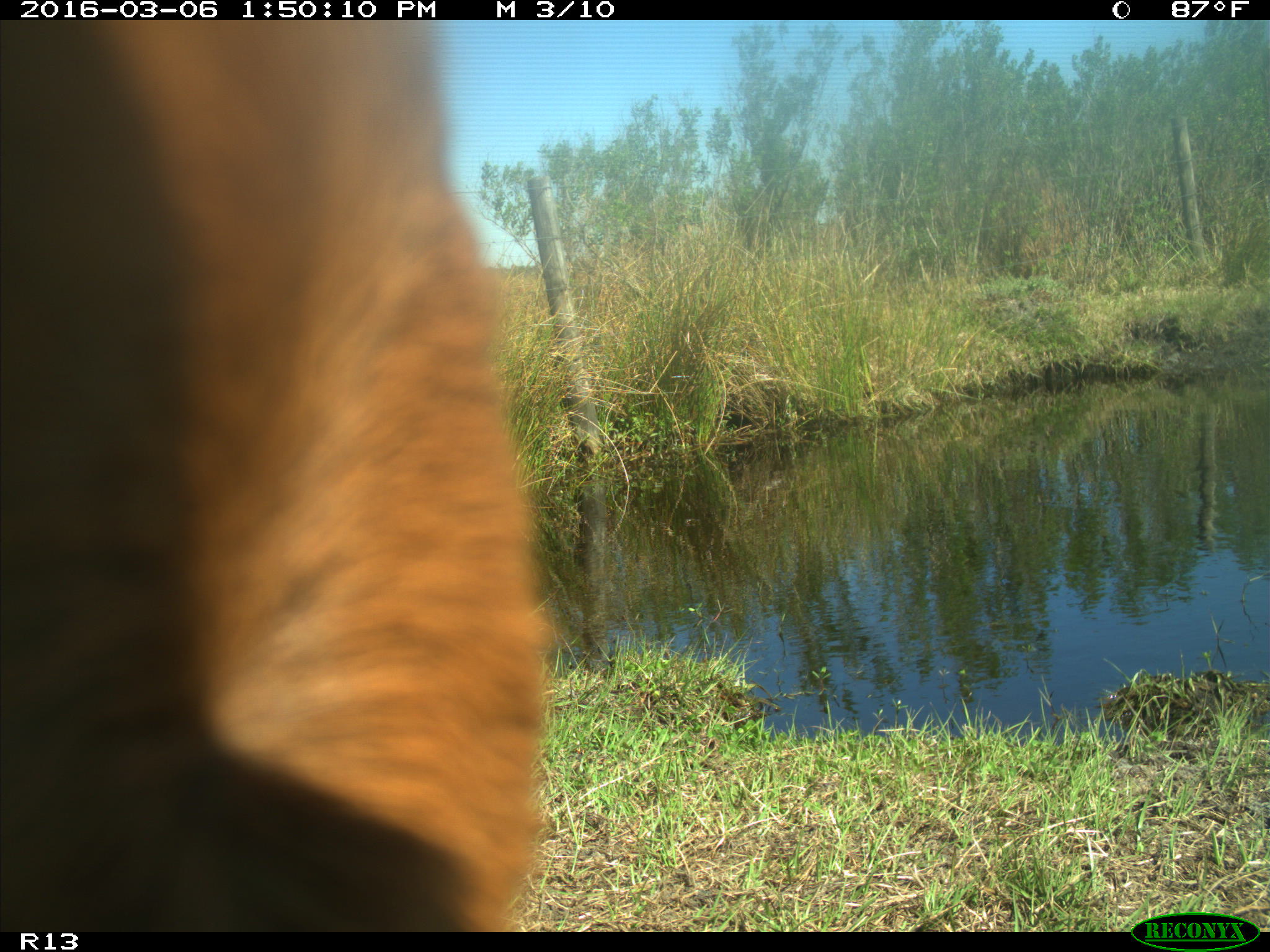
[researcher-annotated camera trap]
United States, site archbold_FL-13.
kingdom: Animalia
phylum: Chordata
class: Mammalia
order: Artiodactyla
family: Bovidae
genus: Bos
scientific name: Bos taurus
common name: domestic cow